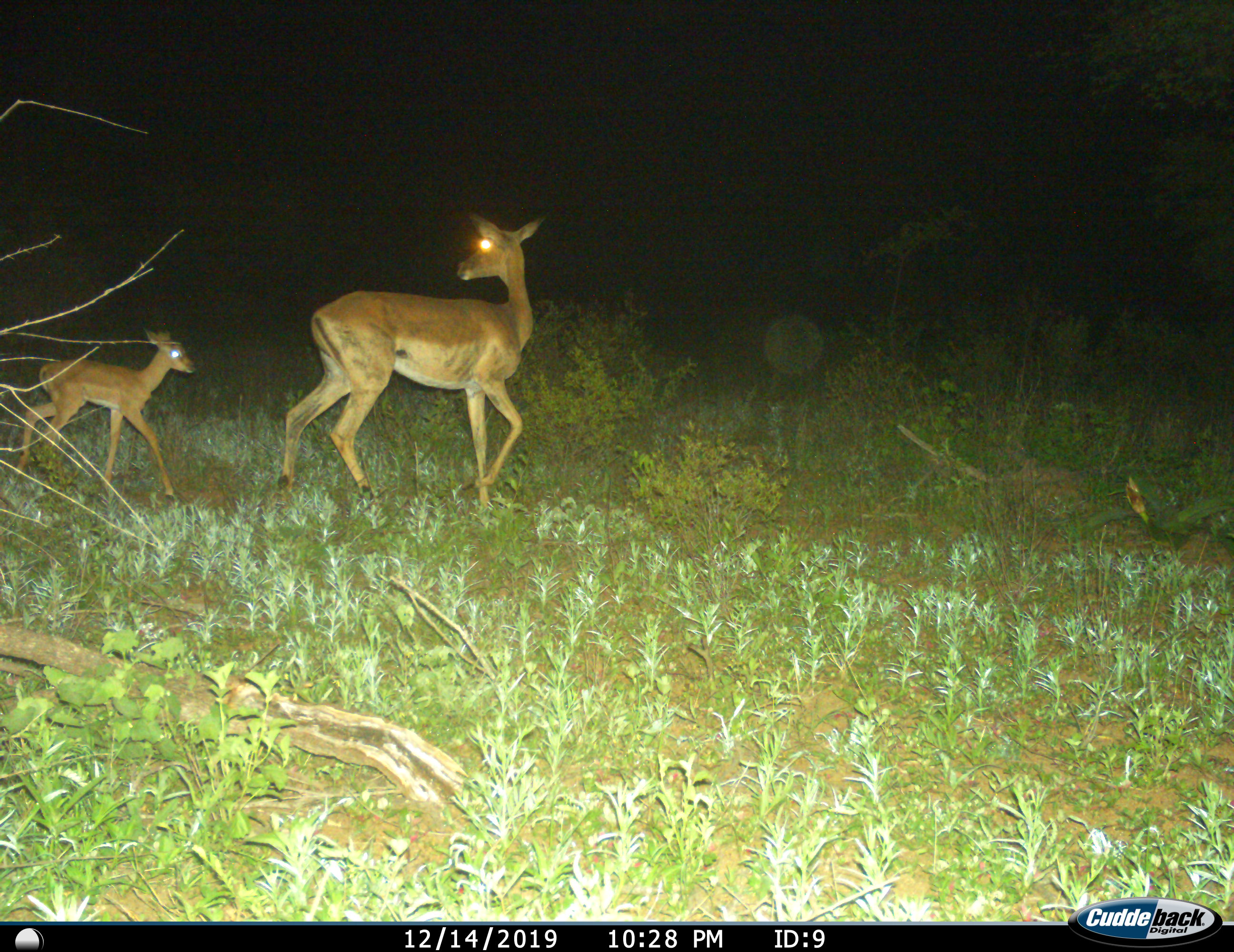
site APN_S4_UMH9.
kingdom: Animalia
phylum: Chordata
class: Mammalia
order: Artiodactyla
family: Bovidae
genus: Aepyceros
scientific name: Aepyceros melampus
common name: impala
Impala (Aepyceros melampus), count 2. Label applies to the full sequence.